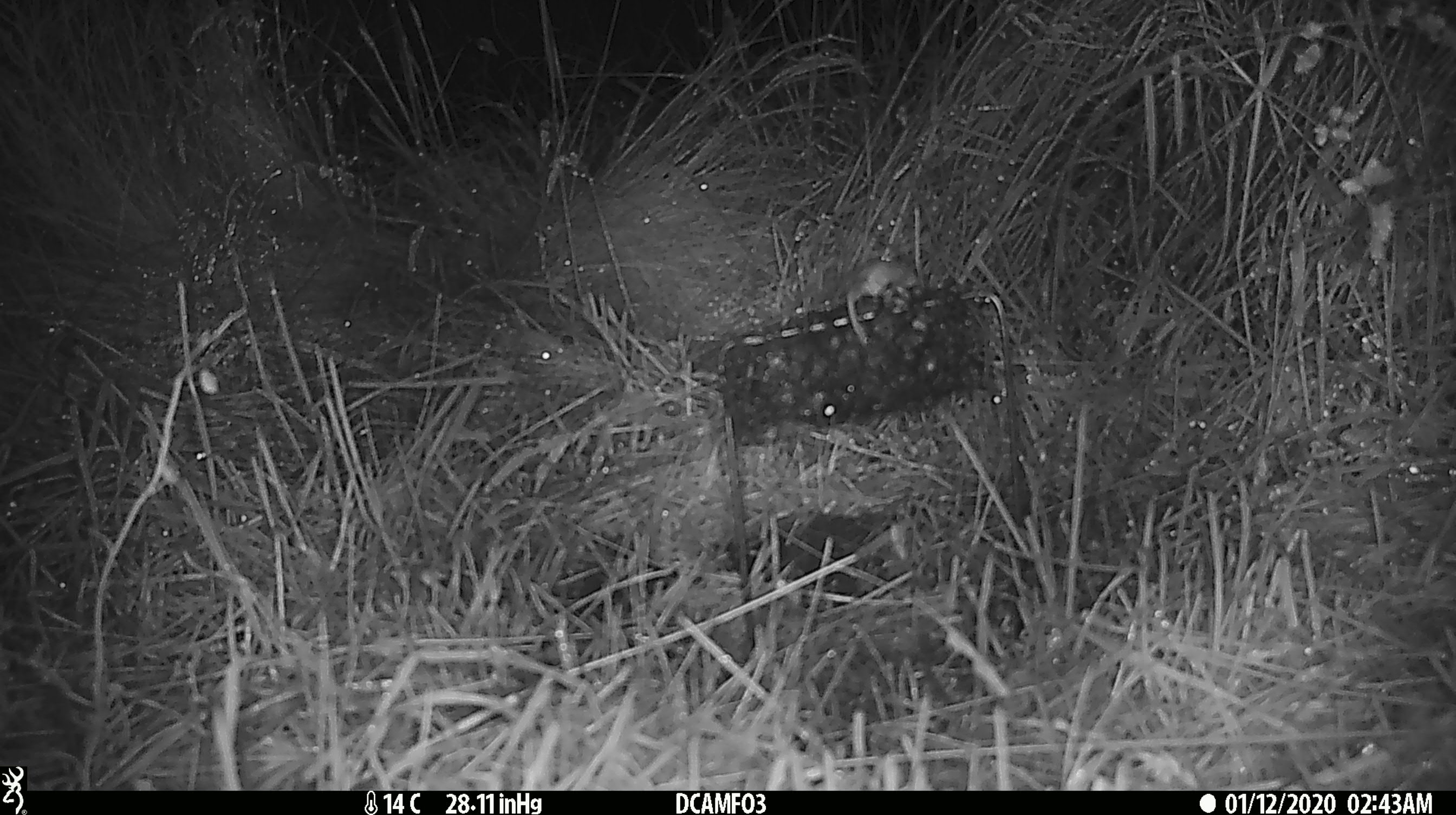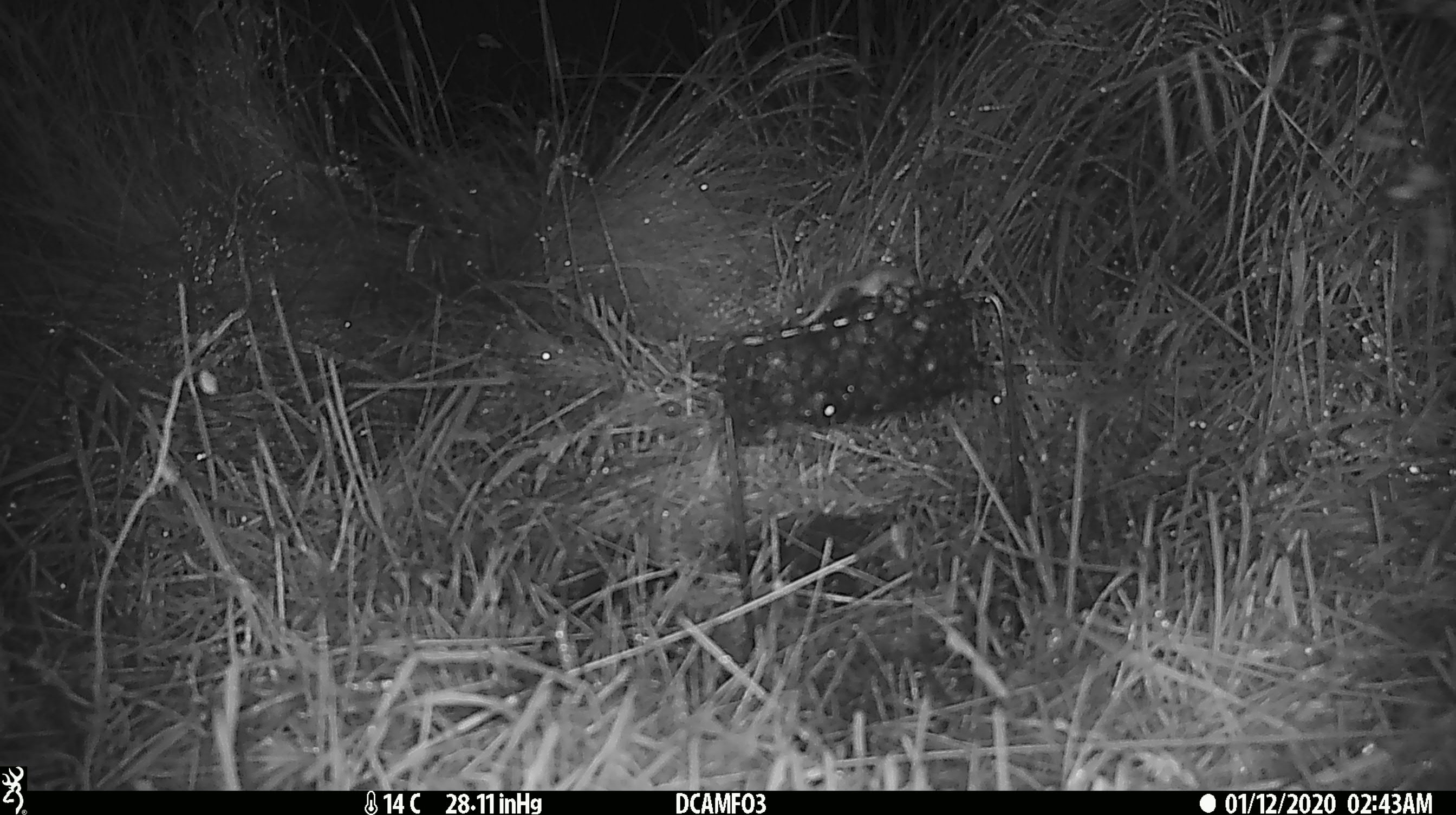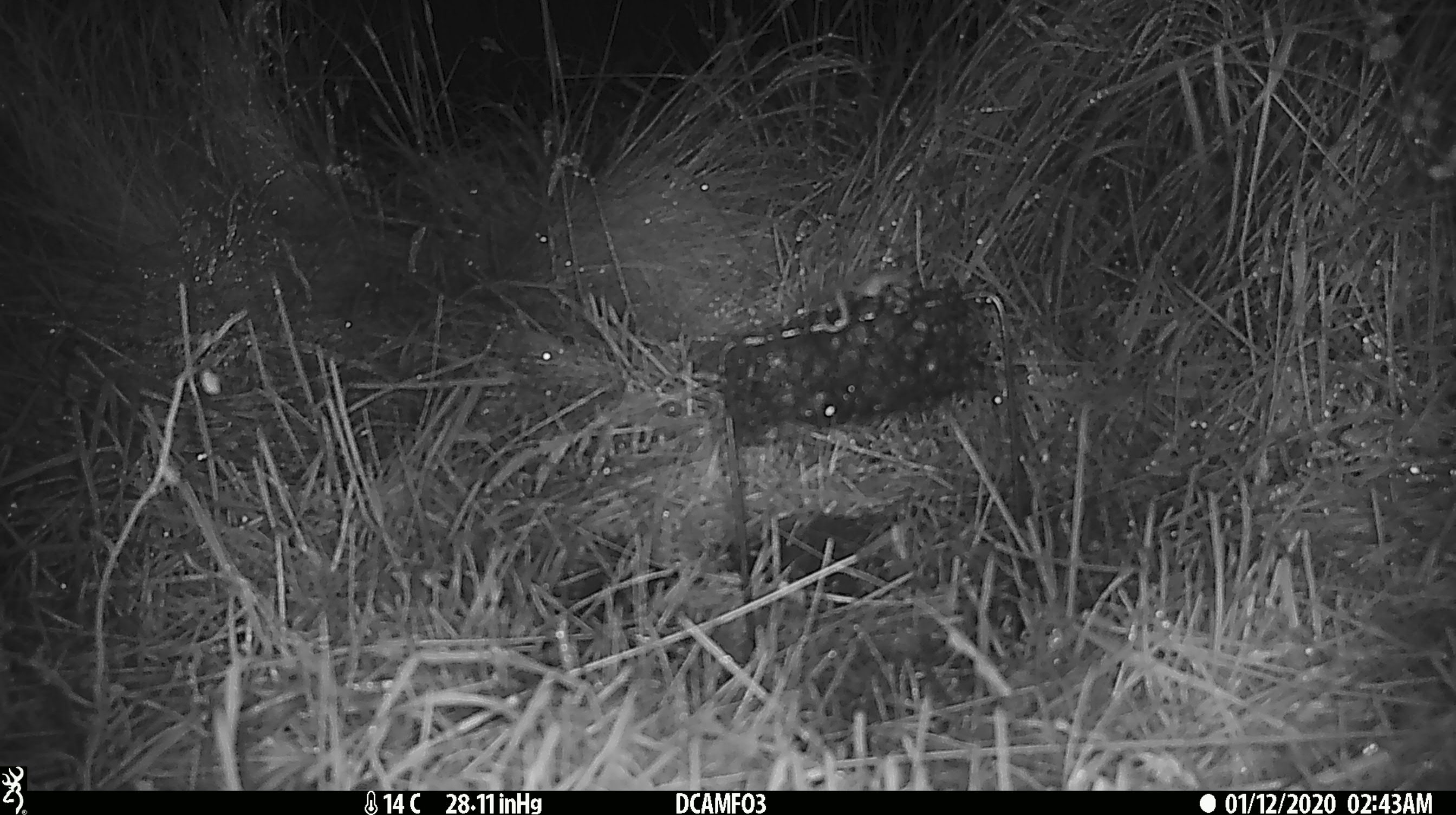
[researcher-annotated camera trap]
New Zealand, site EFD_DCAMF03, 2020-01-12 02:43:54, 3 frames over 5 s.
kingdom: Animalia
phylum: Chordata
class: Mammalia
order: Rodentia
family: Muridae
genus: Mus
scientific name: Mus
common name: mouse